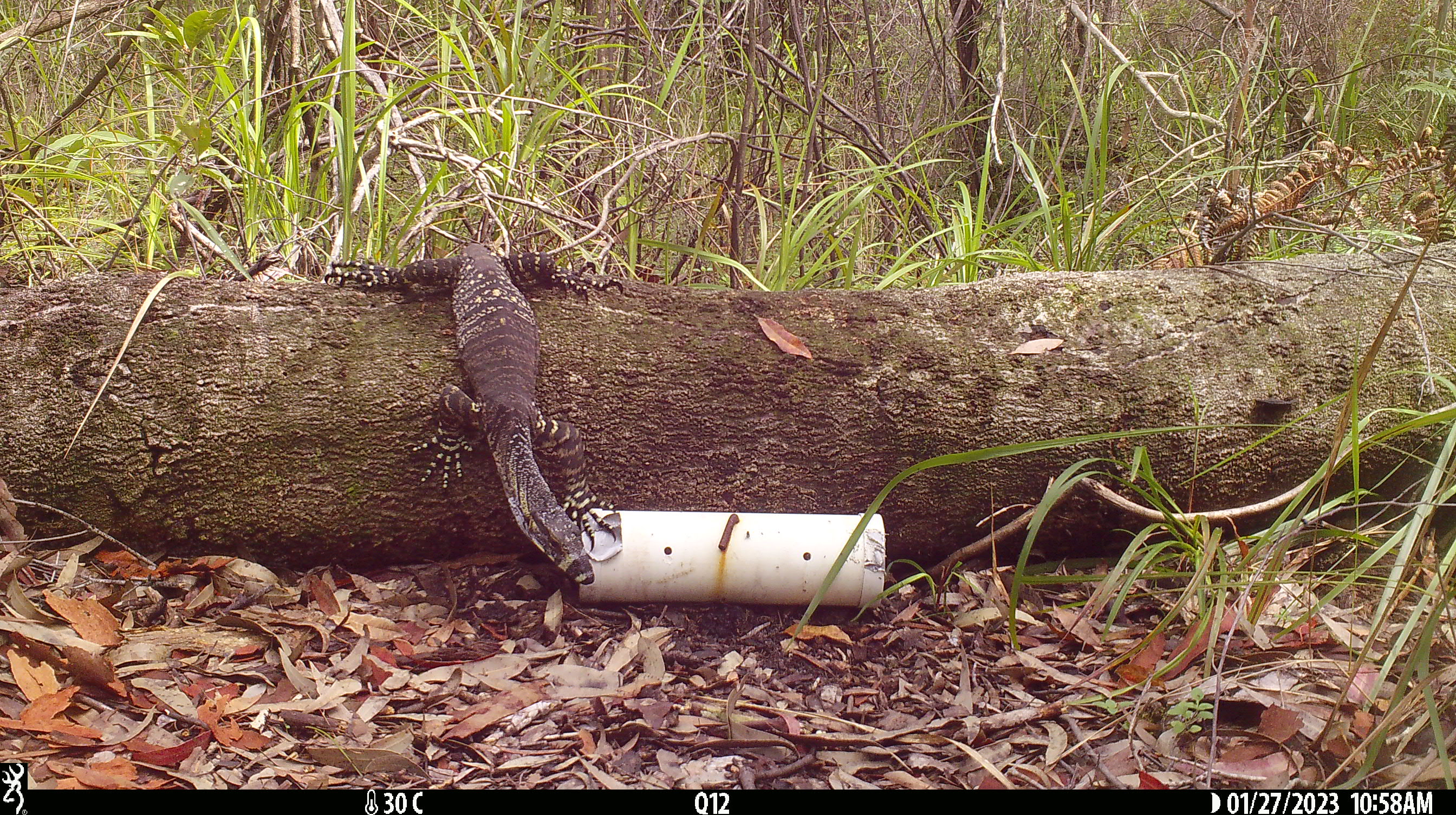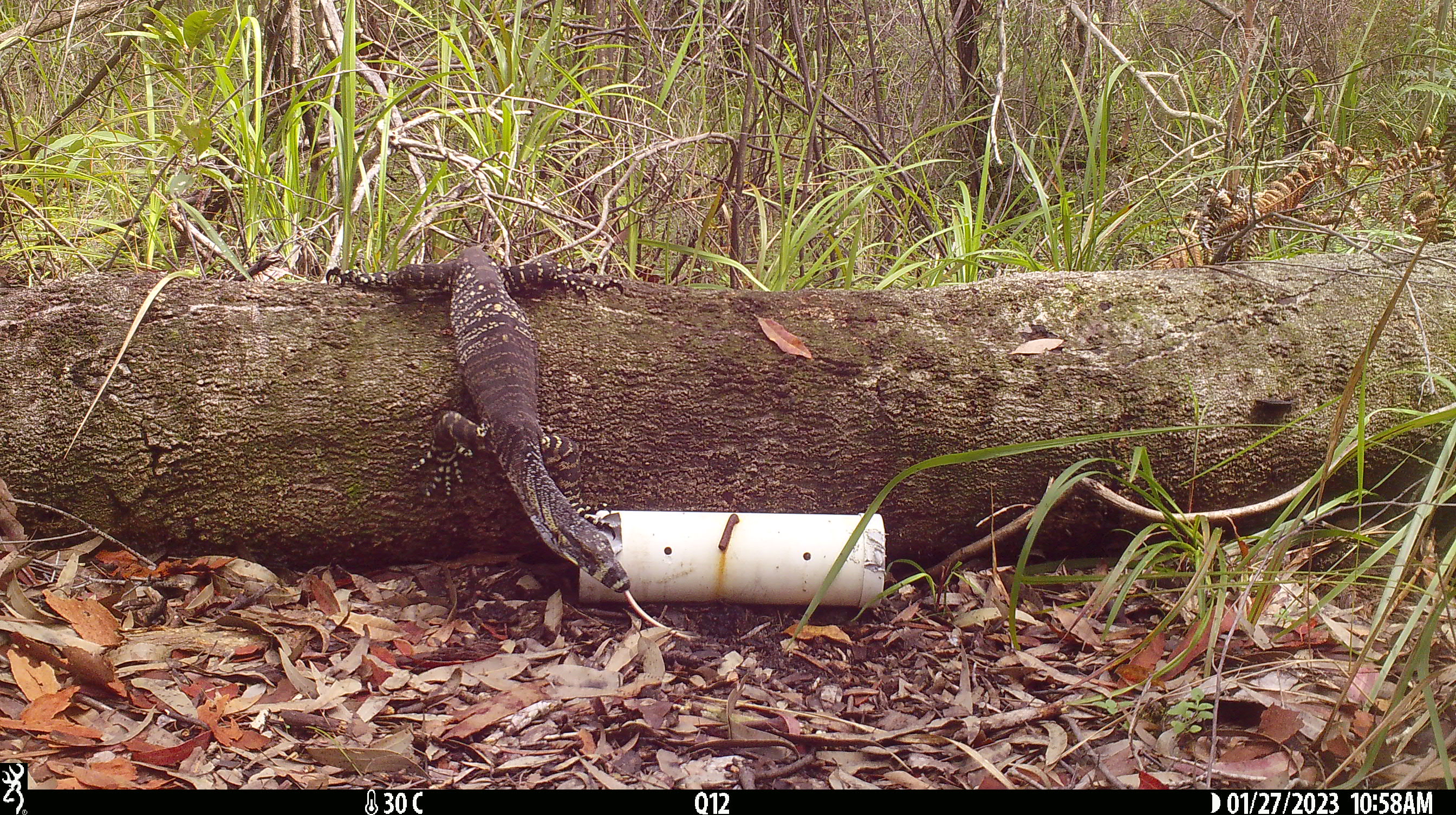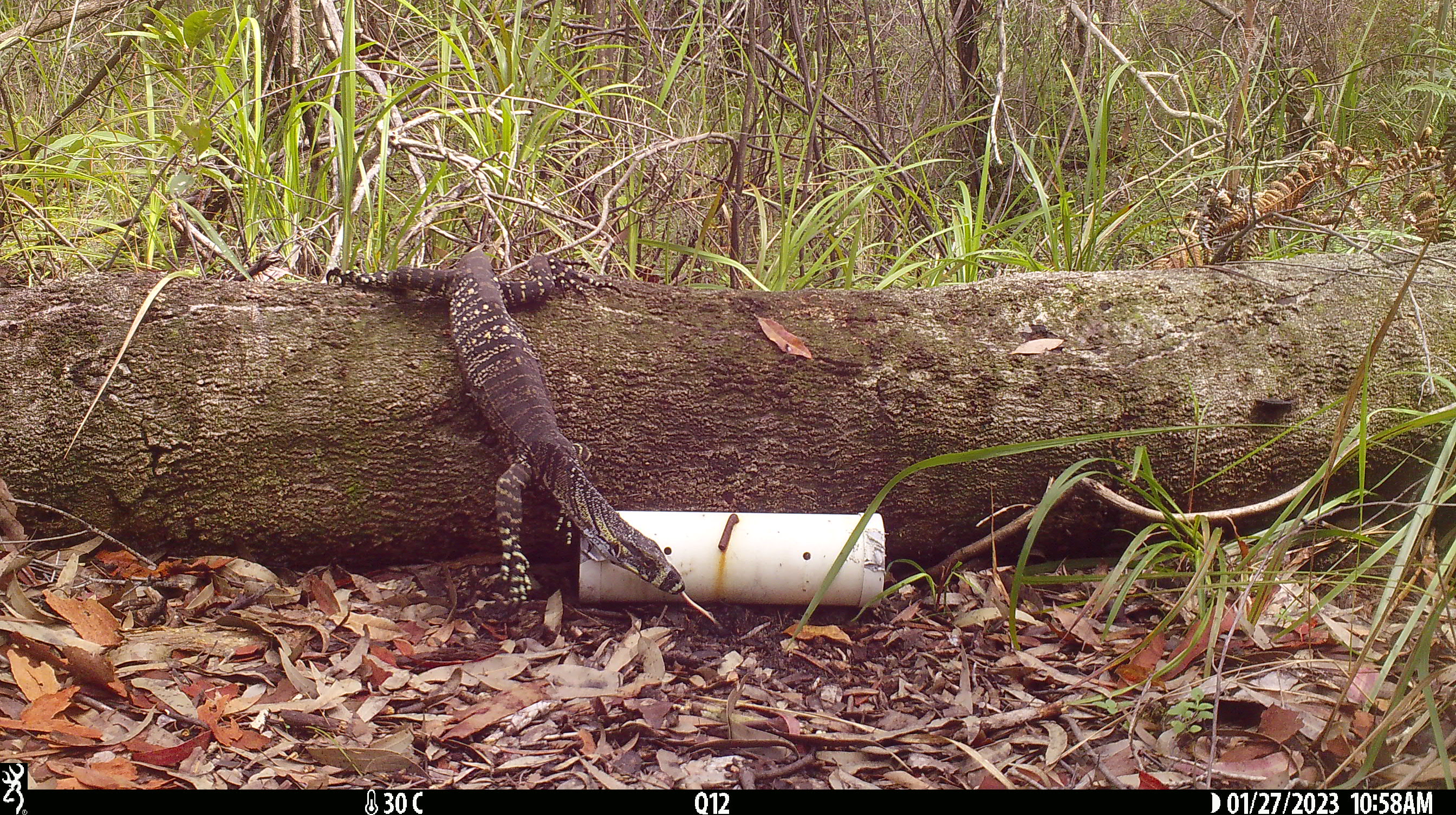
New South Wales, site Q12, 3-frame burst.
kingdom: Animalia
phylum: Chordata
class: Reptilia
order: Squamata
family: Varanidae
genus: Varanus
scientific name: Varanus varius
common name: lace monitor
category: goanna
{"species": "goanna (lace monitor) (Varanus varius)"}